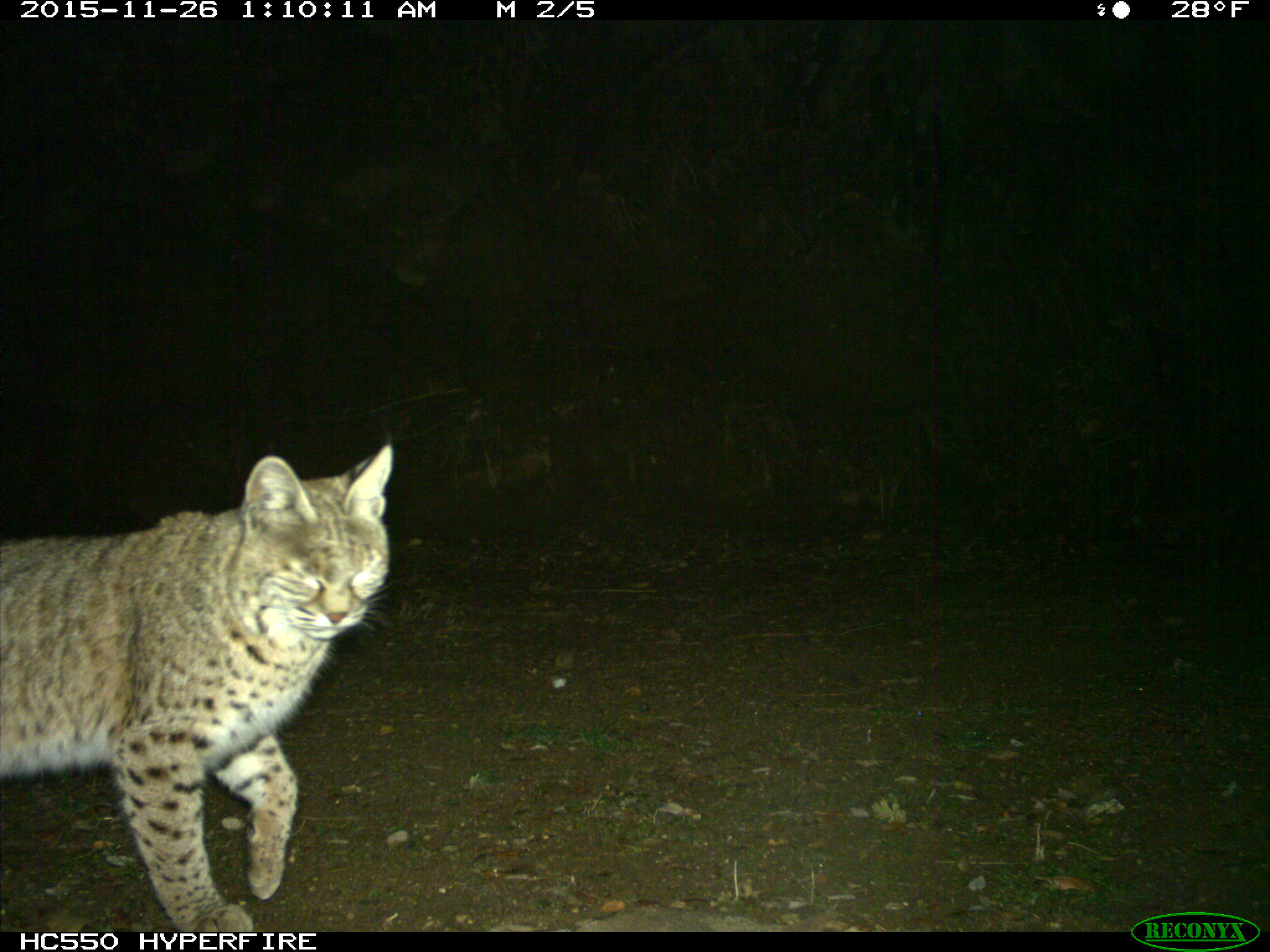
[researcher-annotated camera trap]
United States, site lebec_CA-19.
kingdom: Animalia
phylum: Chordata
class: Mammalia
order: Carnivora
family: Felidae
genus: Lynx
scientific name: Lynx rufus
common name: bobcat